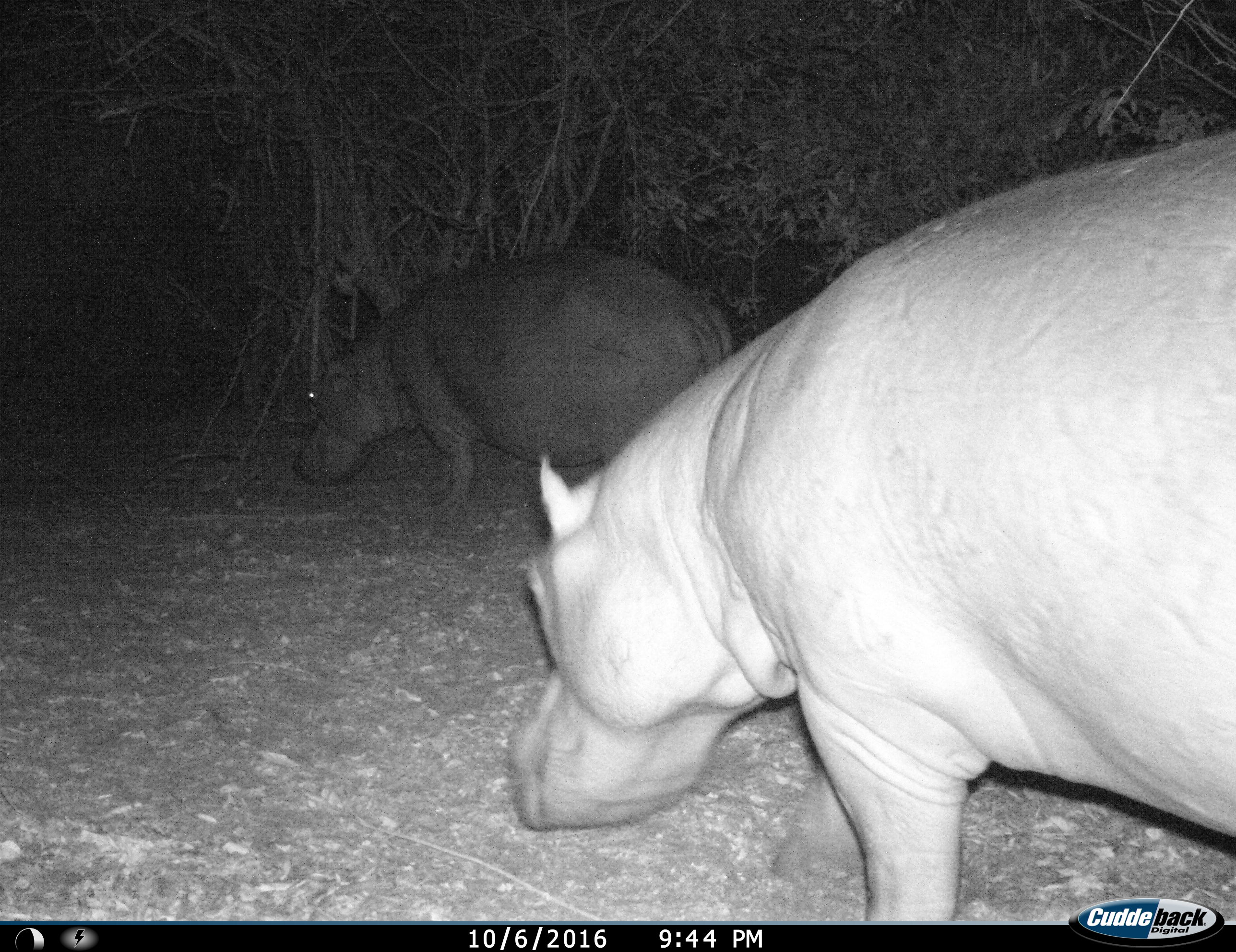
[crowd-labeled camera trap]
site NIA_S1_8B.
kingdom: Animalia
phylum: Chordata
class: Mammalia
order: Artiodactyla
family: Hippopotamidae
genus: Hippopotamus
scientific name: Hippopotamus amphibius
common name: hippopotamus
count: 2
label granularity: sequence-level